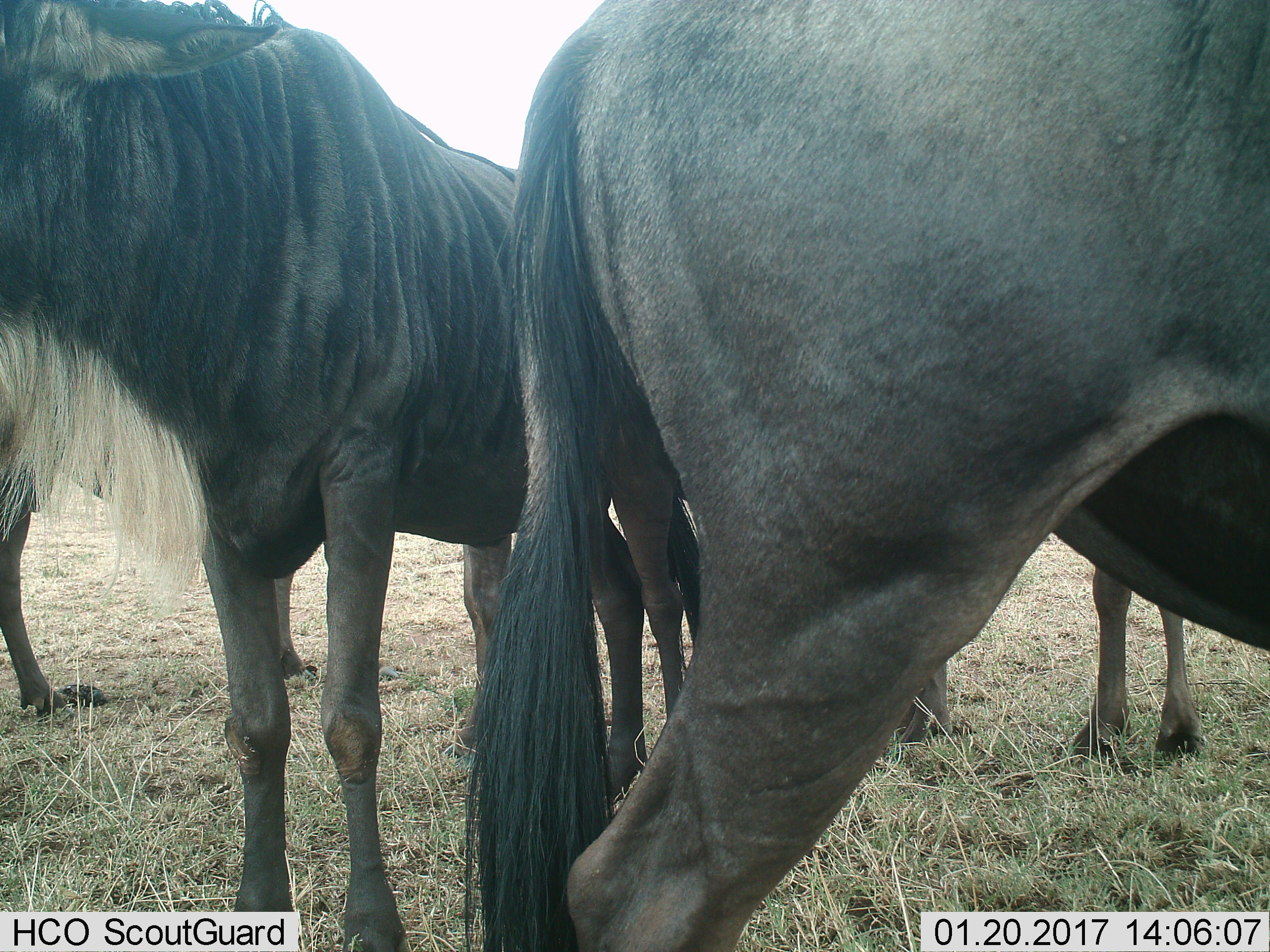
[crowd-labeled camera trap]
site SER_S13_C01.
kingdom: Animalia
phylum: Chordata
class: Mammalia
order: Artiodactyla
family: Bovidae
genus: Connochaetes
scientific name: Connochaetes taurinus taurinus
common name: blue wildebeest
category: wildebeestblue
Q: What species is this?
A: Wildebeestblue (blue wildebeest) (Connochaetes taurinus taurinus).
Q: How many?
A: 3.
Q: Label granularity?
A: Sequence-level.